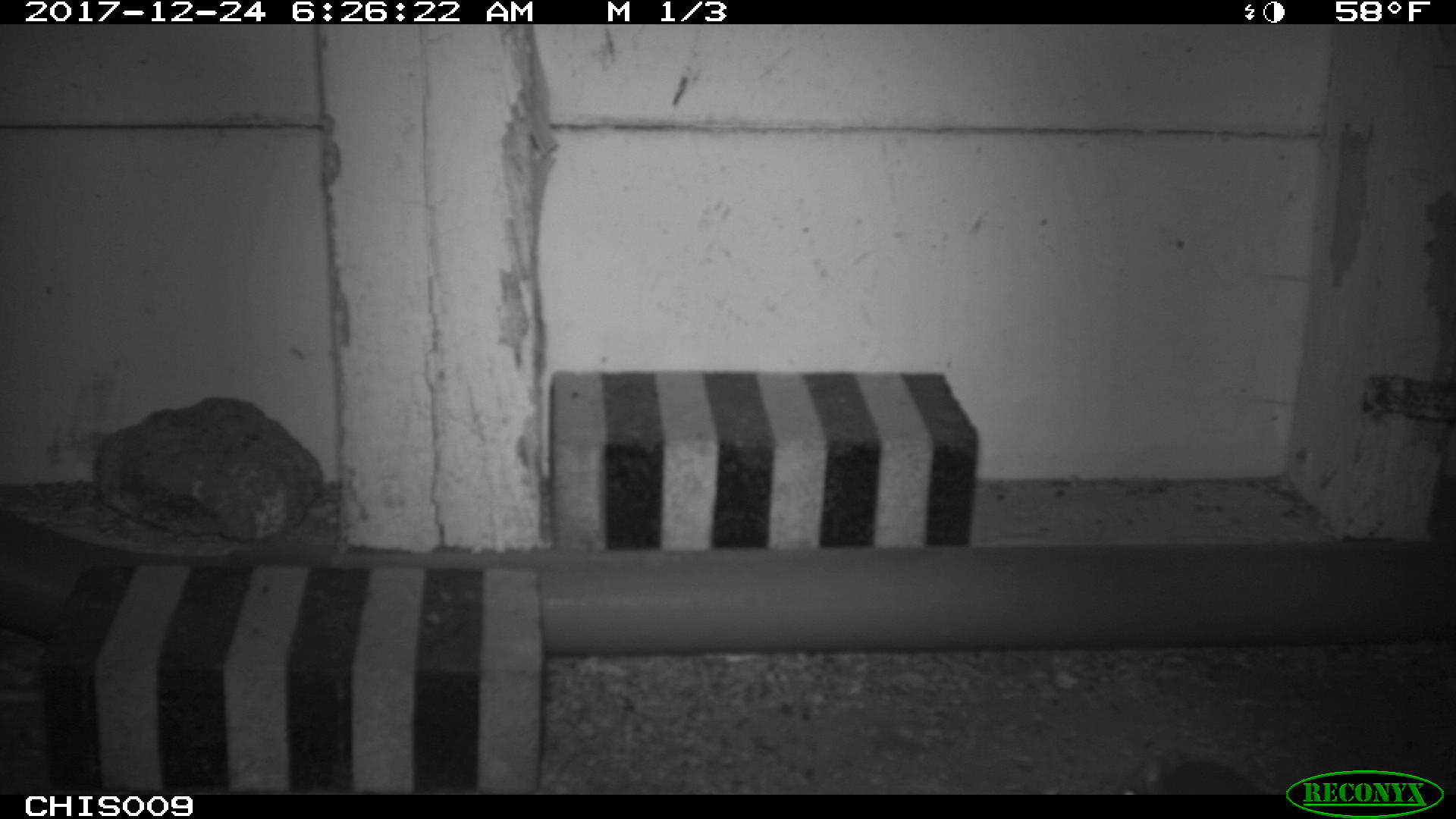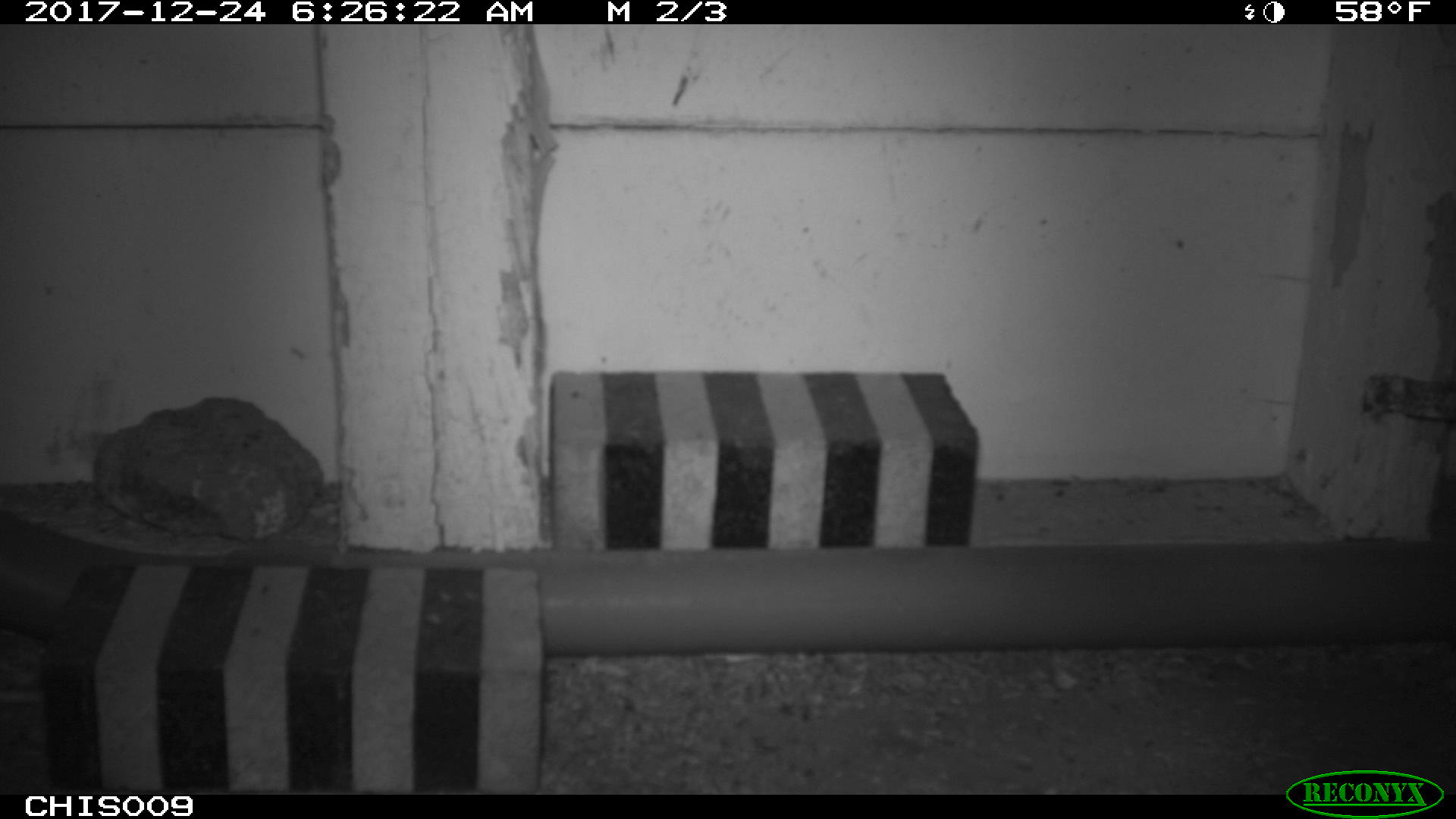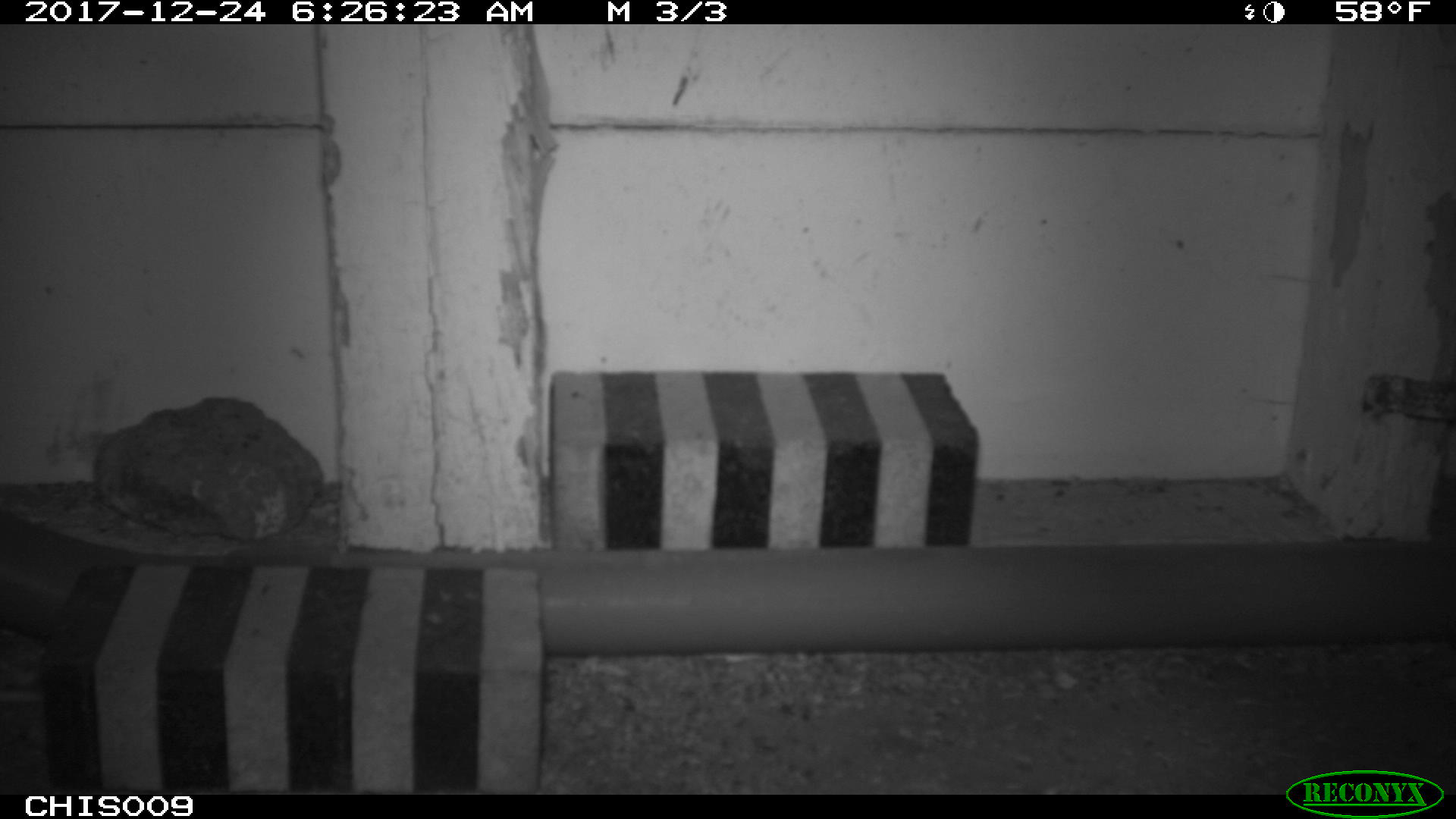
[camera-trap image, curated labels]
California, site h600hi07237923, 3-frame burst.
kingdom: Animalia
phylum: Chordata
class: Mammalia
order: Rodentia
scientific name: Rodentia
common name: rodent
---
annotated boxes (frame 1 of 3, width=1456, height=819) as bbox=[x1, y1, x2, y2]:
rodent: bbox=[1120, 761, 1266, 794]